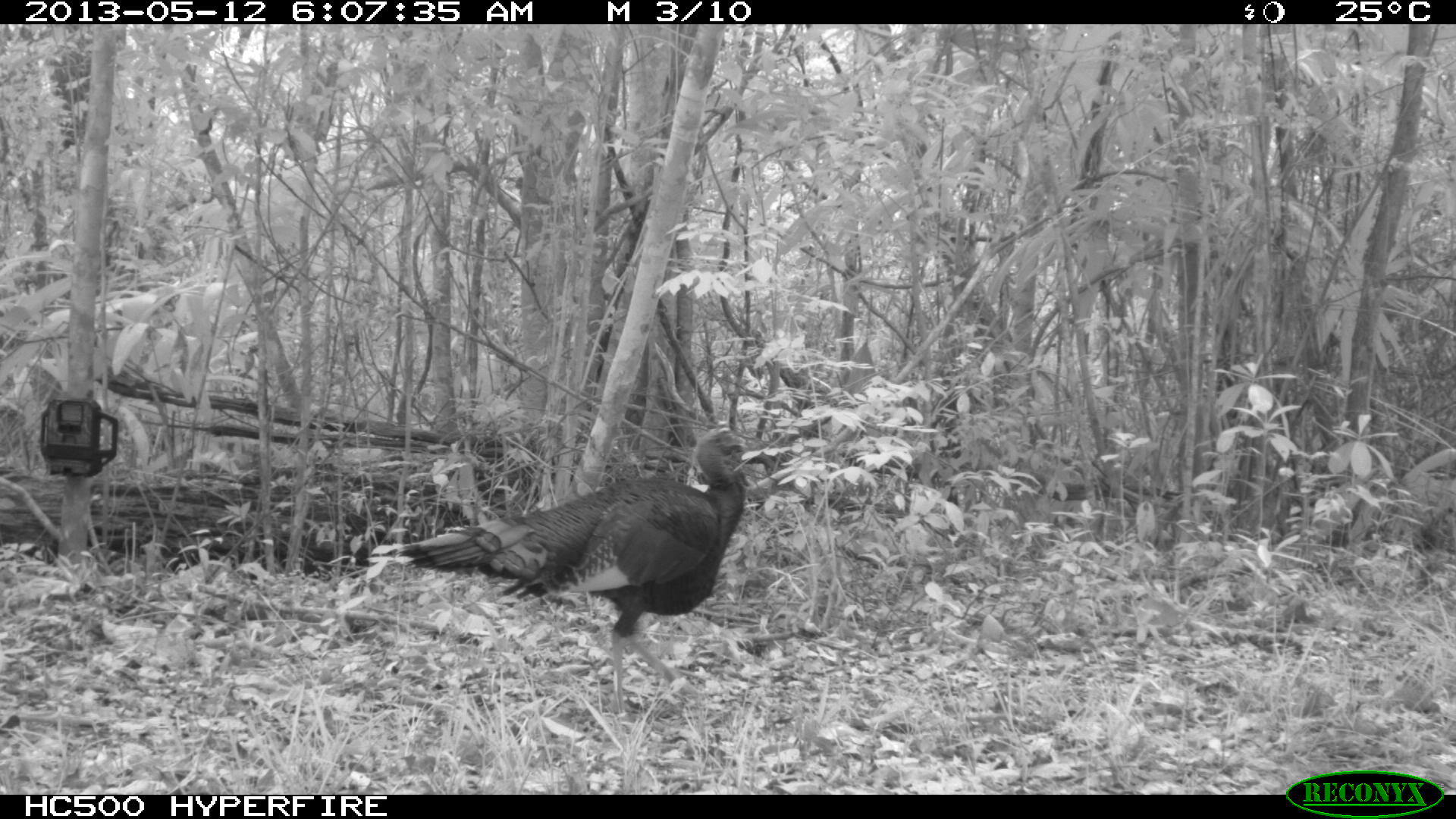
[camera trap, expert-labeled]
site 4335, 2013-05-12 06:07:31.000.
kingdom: Animalia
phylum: Chordata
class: Aves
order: Galliformes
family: Phasianidae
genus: Meleagris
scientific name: Meleagris ocellata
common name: ocellated turkey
Meleagris ocellata (ocellated turkey), count 1, sex male.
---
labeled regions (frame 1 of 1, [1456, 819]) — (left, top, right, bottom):
meleagris ocellata: (394, 416, 752, 719)